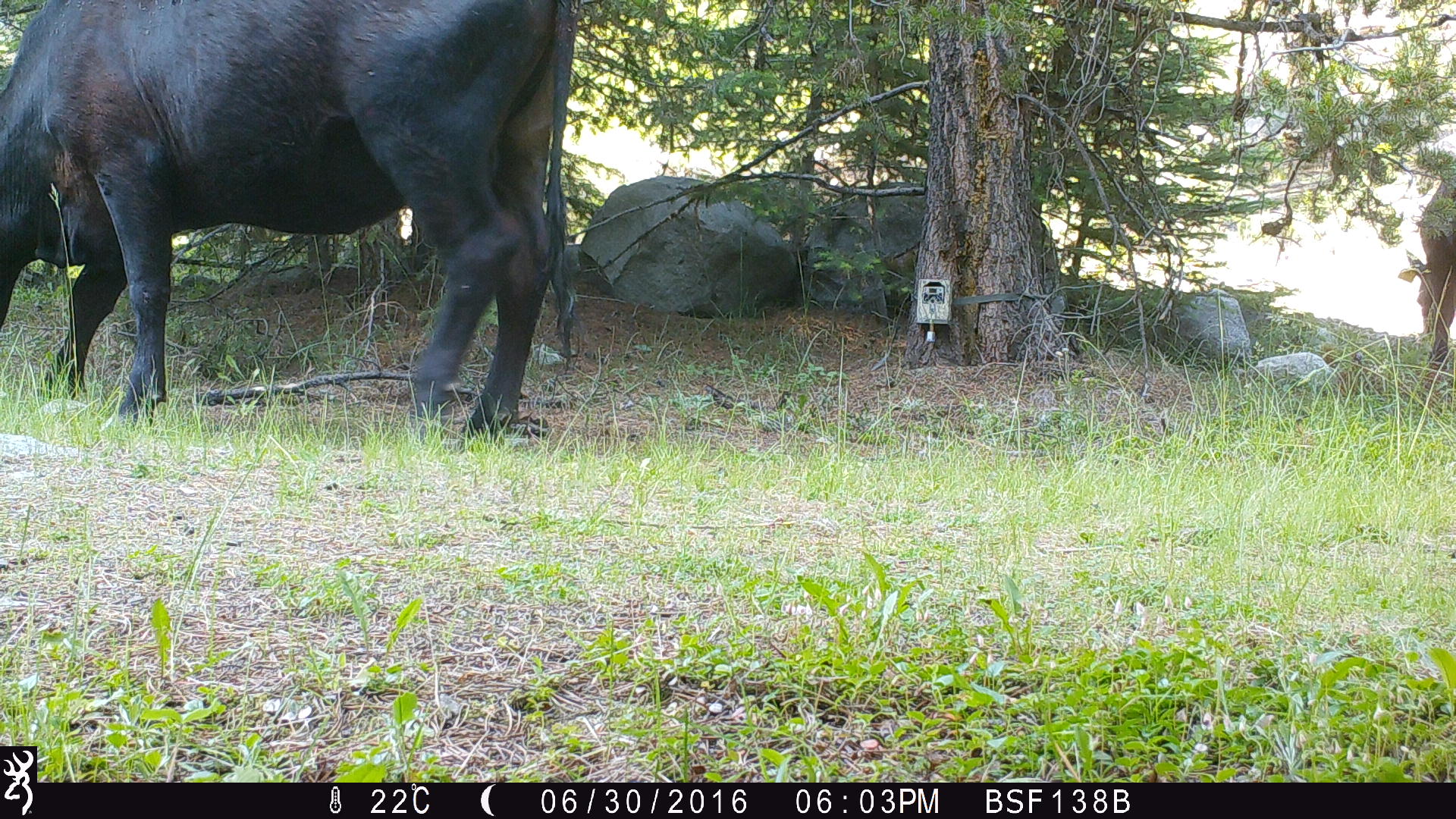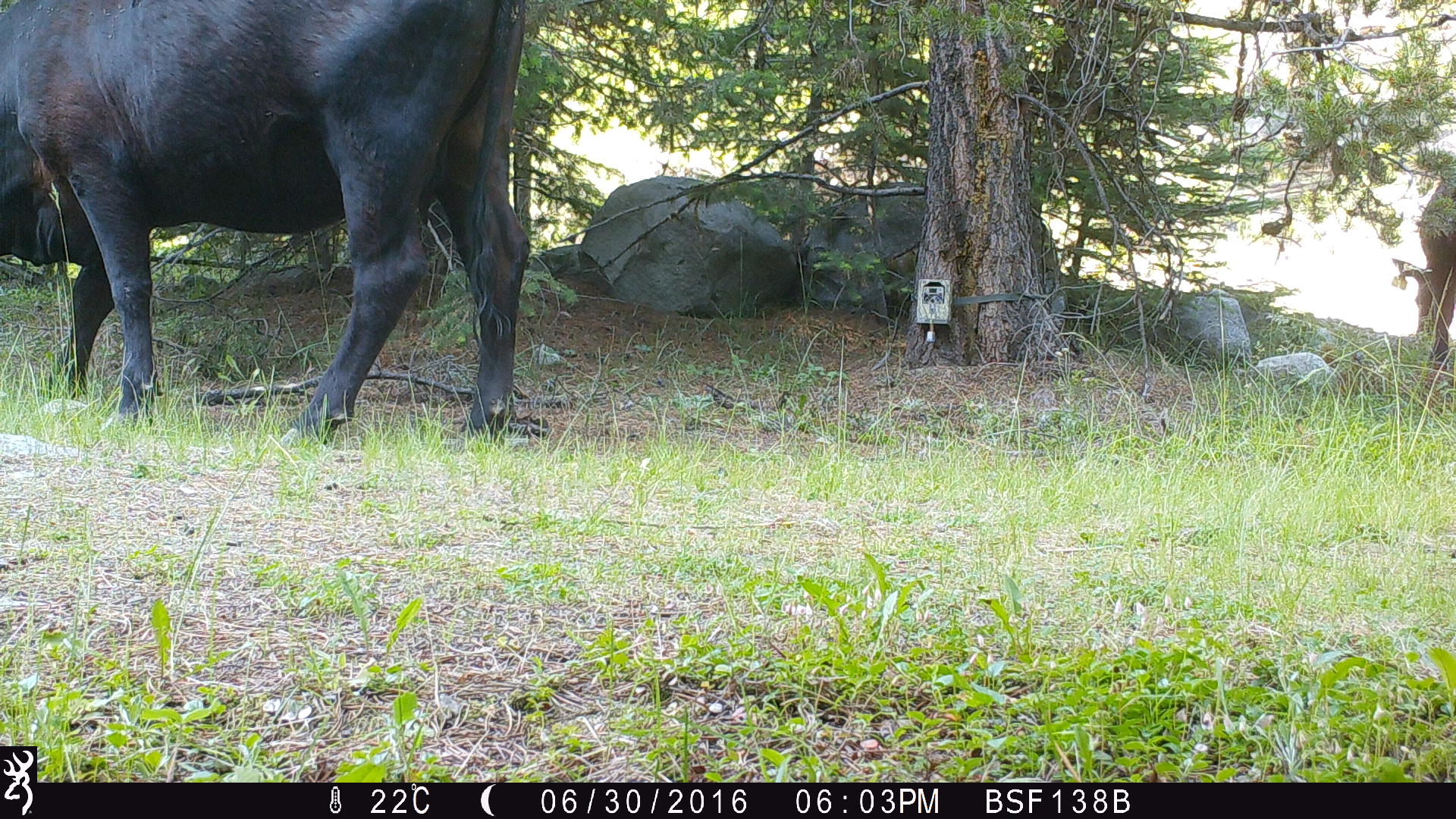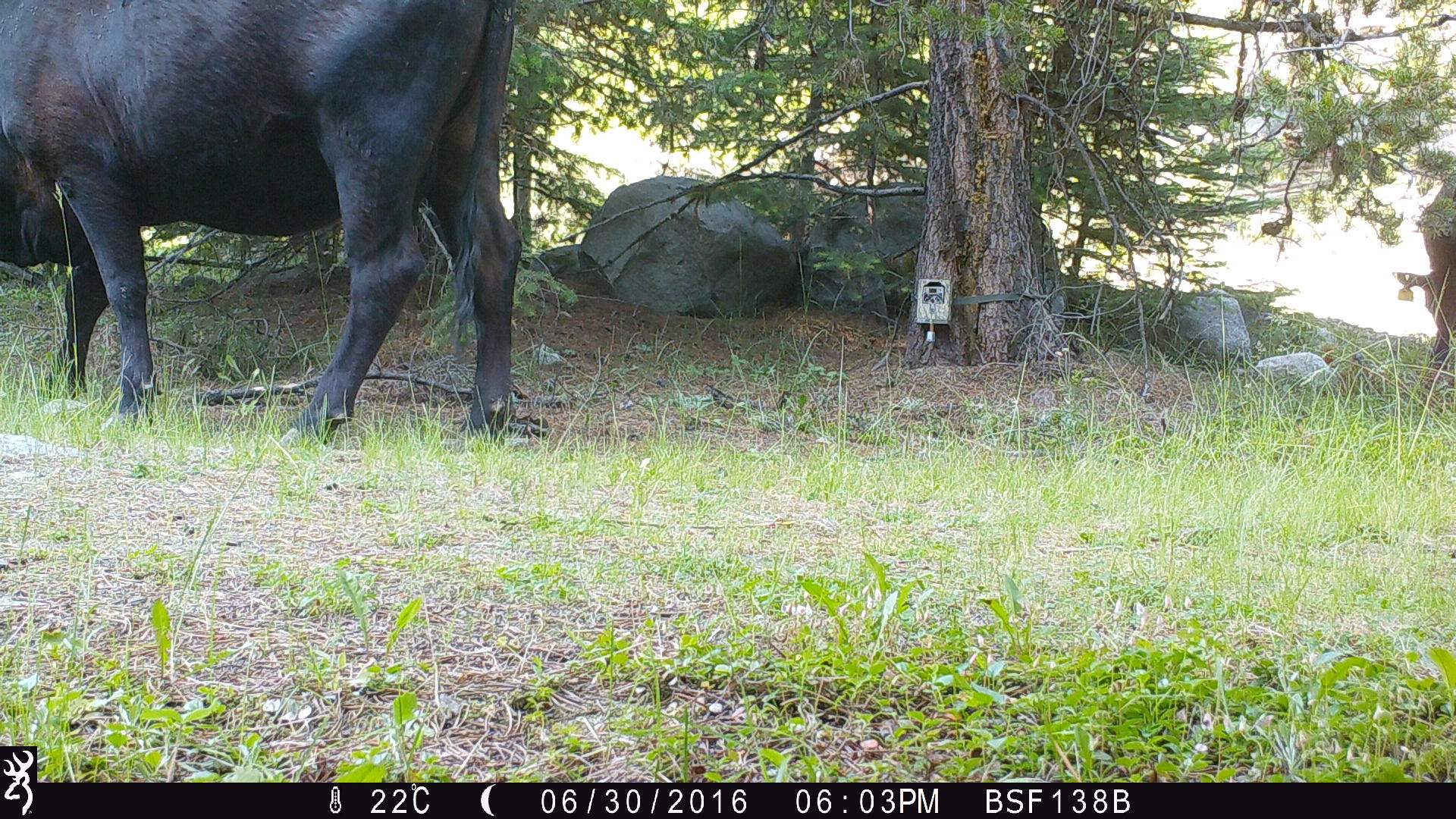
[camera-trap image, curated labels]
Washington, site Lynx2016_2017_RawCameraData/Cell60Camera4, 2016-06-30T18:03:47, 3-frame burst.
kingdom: Animalia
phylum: Chordata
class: Mammalia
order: Artiodactyla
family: Bovidae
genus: Bos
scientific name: Bos taurus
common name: domestic cattle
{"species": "domestic cattle (Bos taurus)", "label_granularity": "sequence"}